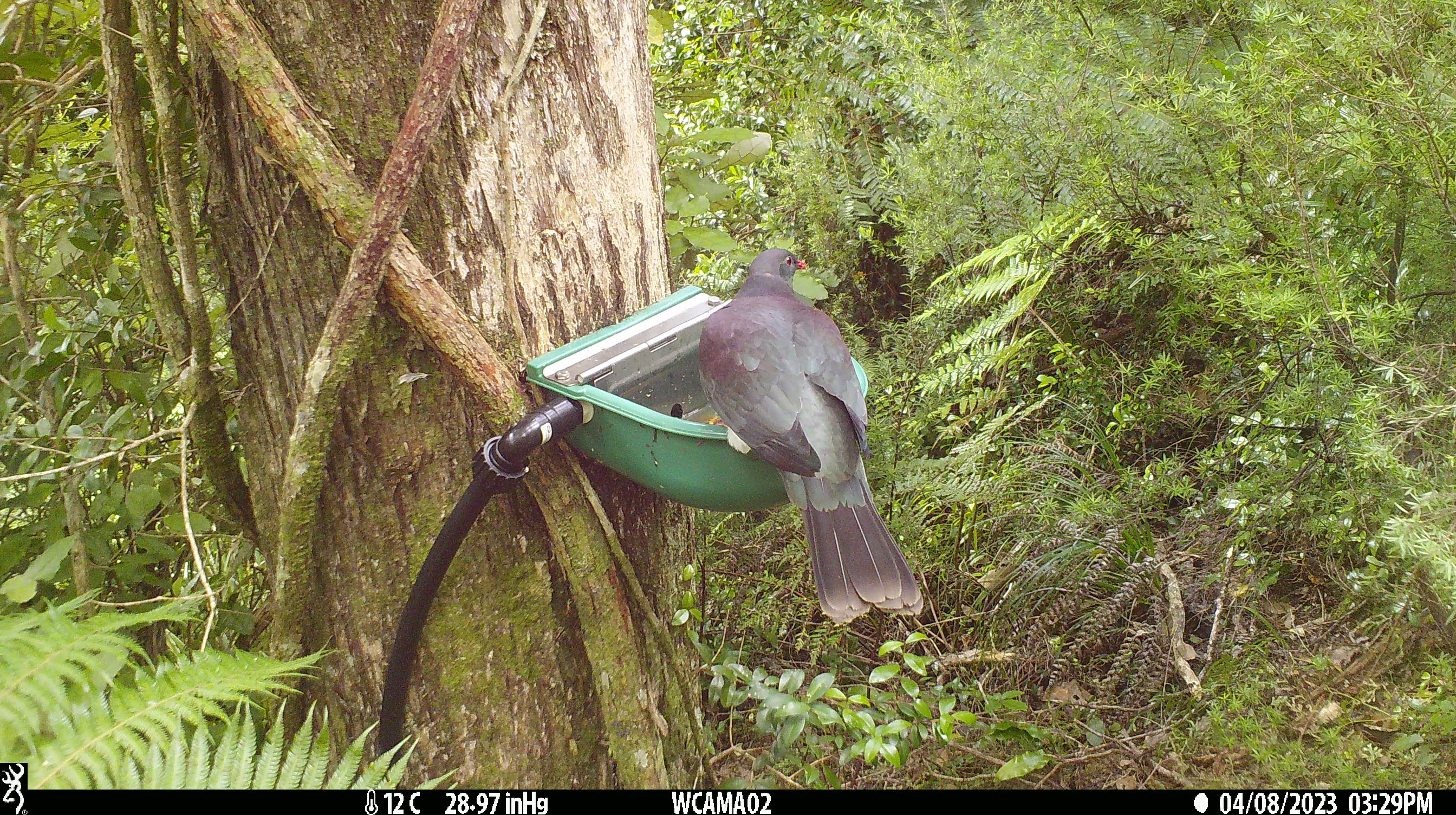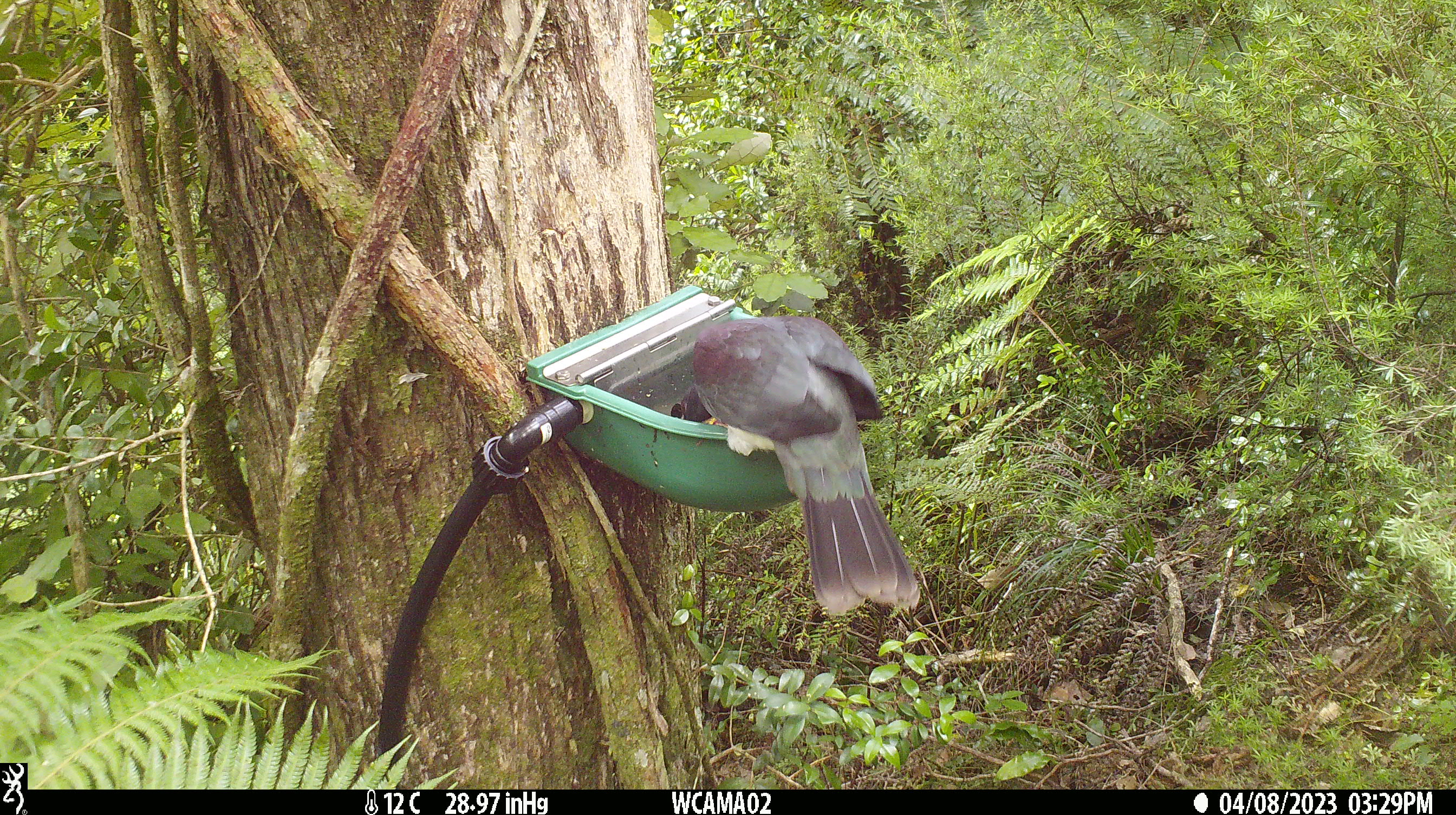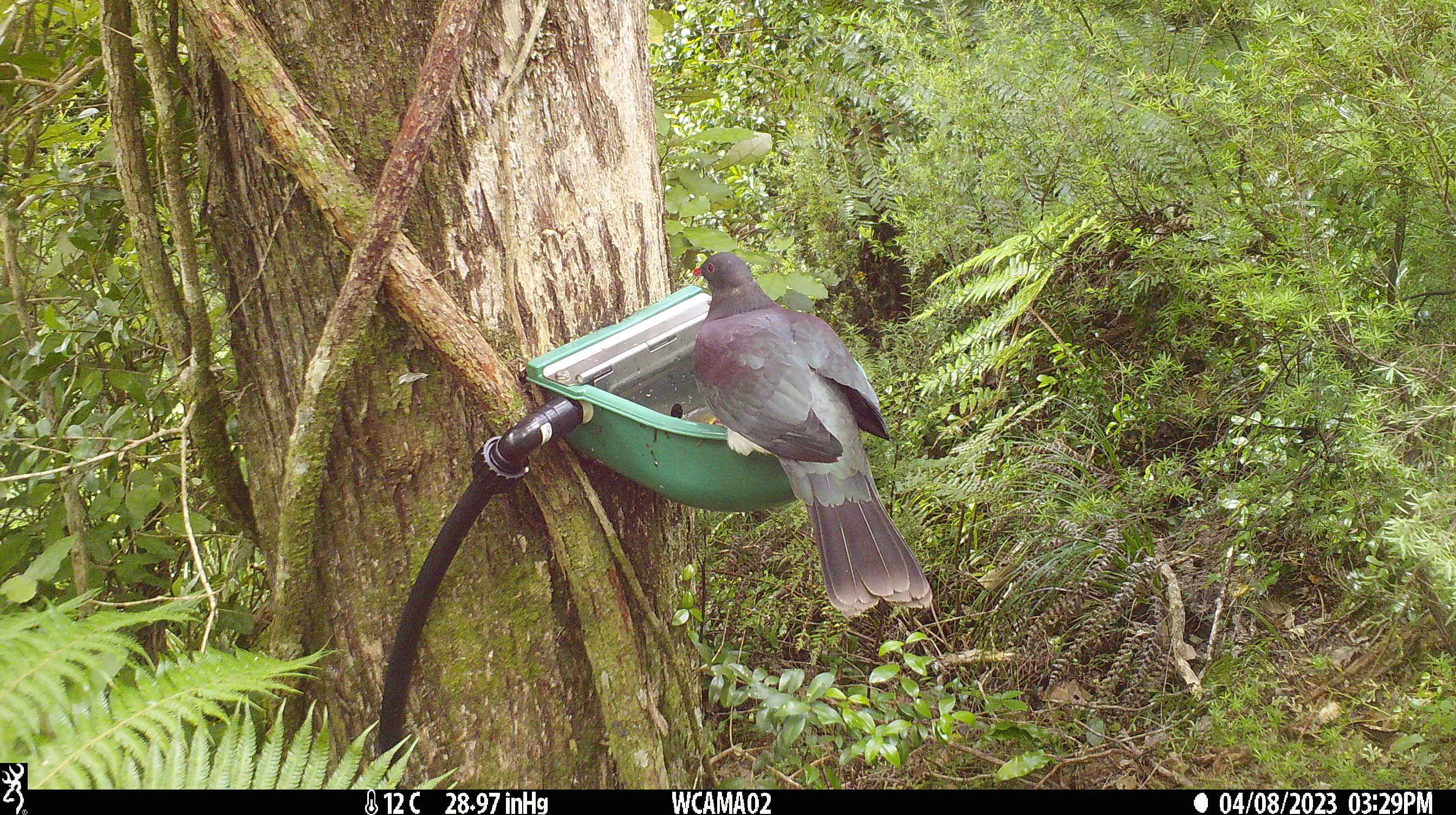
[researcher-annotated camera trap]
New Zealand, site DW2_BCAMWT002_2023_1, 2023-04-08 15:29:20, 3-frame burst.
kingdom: Animalia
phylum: Chordata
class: Aves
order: Columbiformes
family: Columbidae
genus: Hemiphaga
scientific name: Hemiphaga novaeseelandiae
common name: new zealand pigeon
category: kereru